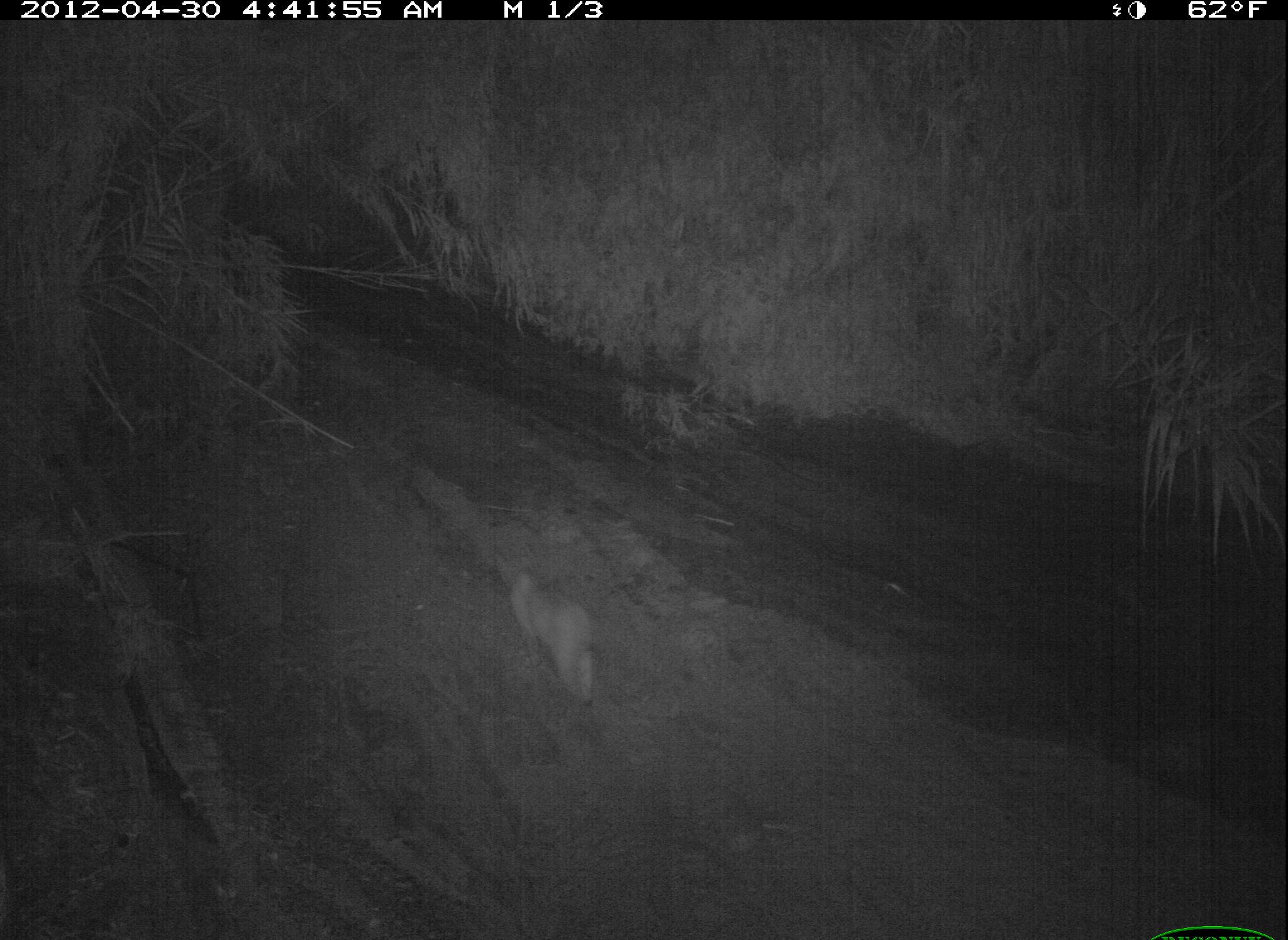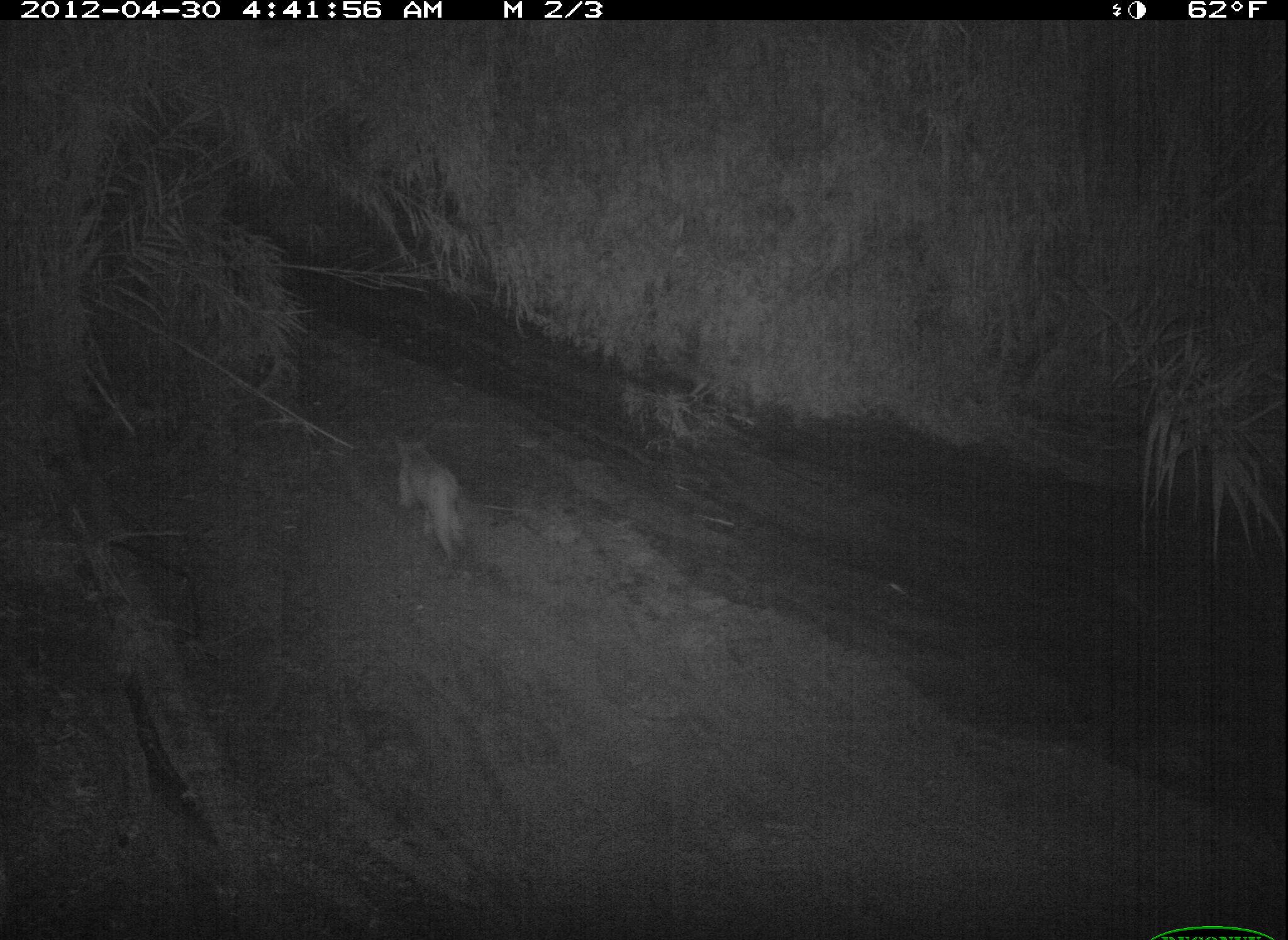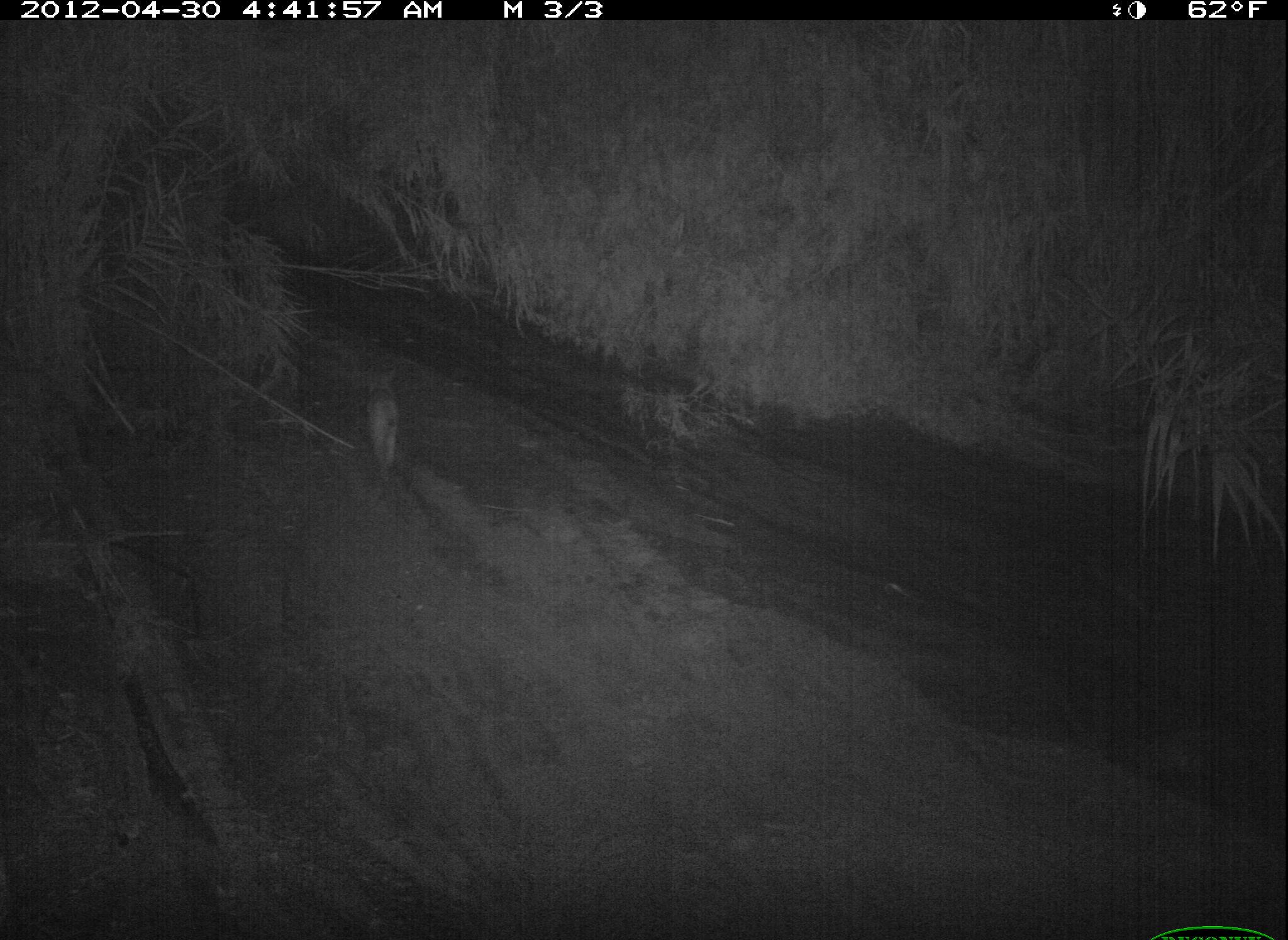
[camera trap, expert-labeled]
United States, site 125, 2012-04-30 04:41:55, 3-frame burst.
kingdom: Animalia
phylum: Chordata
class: Mammalia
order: Carnivora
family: Felidae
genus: Lynx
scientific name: Lynx rufus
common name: bobcat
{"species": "bobcat (Lynx rufus)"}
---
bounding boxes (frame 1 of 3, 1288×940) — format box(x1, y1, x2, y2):
bobcat: box(483, 539, 603, 714)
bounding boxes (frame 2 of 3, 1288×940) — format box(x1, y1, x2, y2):
bobcat: box(382, 427, 477, 572)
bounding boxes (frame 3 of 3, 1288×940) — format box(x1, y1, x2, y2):
bobcat: box(352, 352, 409, 489)